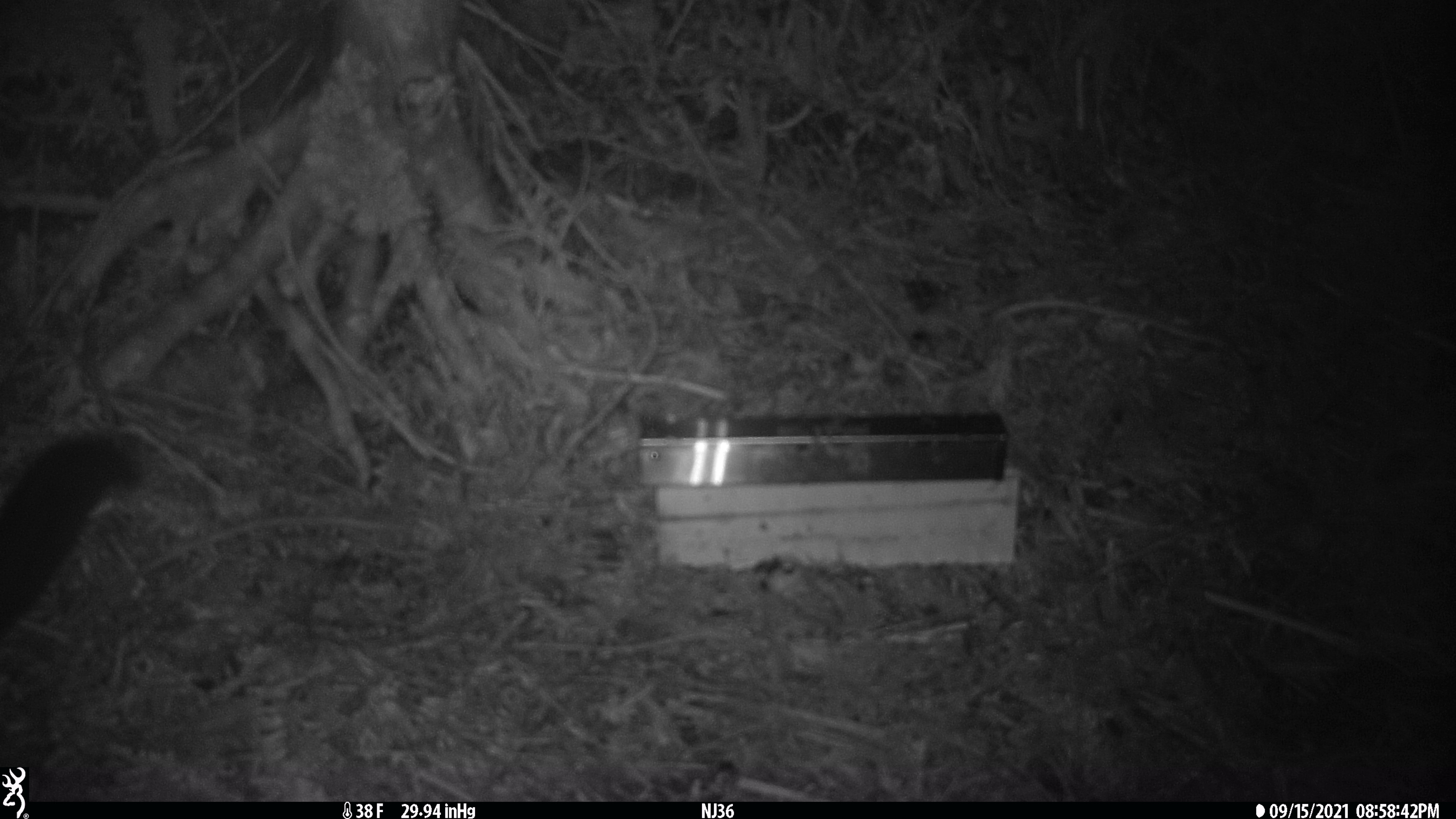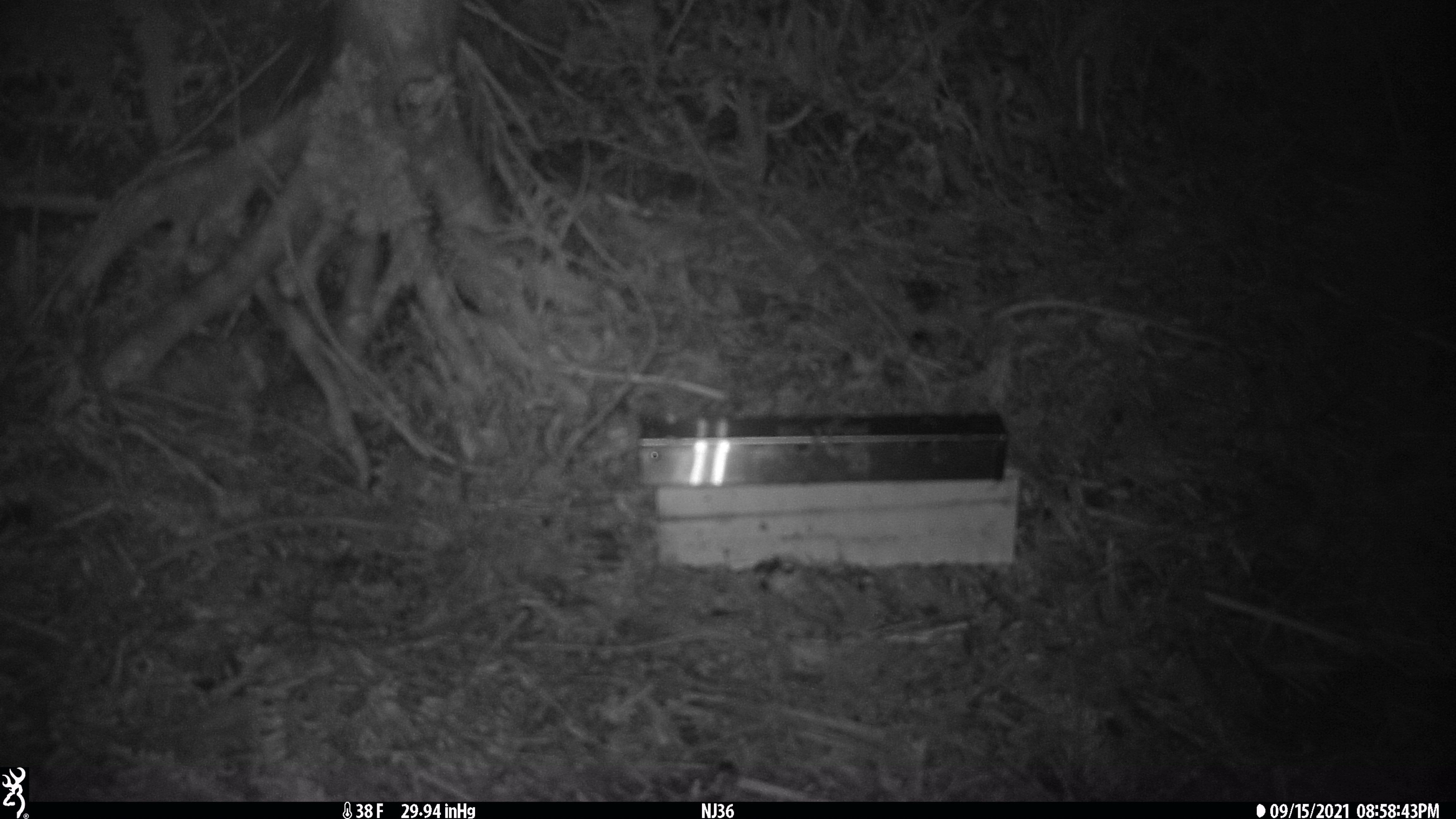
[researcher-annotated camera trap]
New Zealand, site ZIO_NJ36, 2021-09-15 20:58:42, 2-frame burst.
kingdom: Animalia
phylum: Chordata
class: Mammalia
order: Diprotodontia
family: Phalangeridae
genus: Trichosurus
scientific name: Trichosurus vulpecula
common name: common brushtail possum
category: possum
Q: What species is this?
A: Possum (common brushtail possum) (Trichosurus vulpecula).